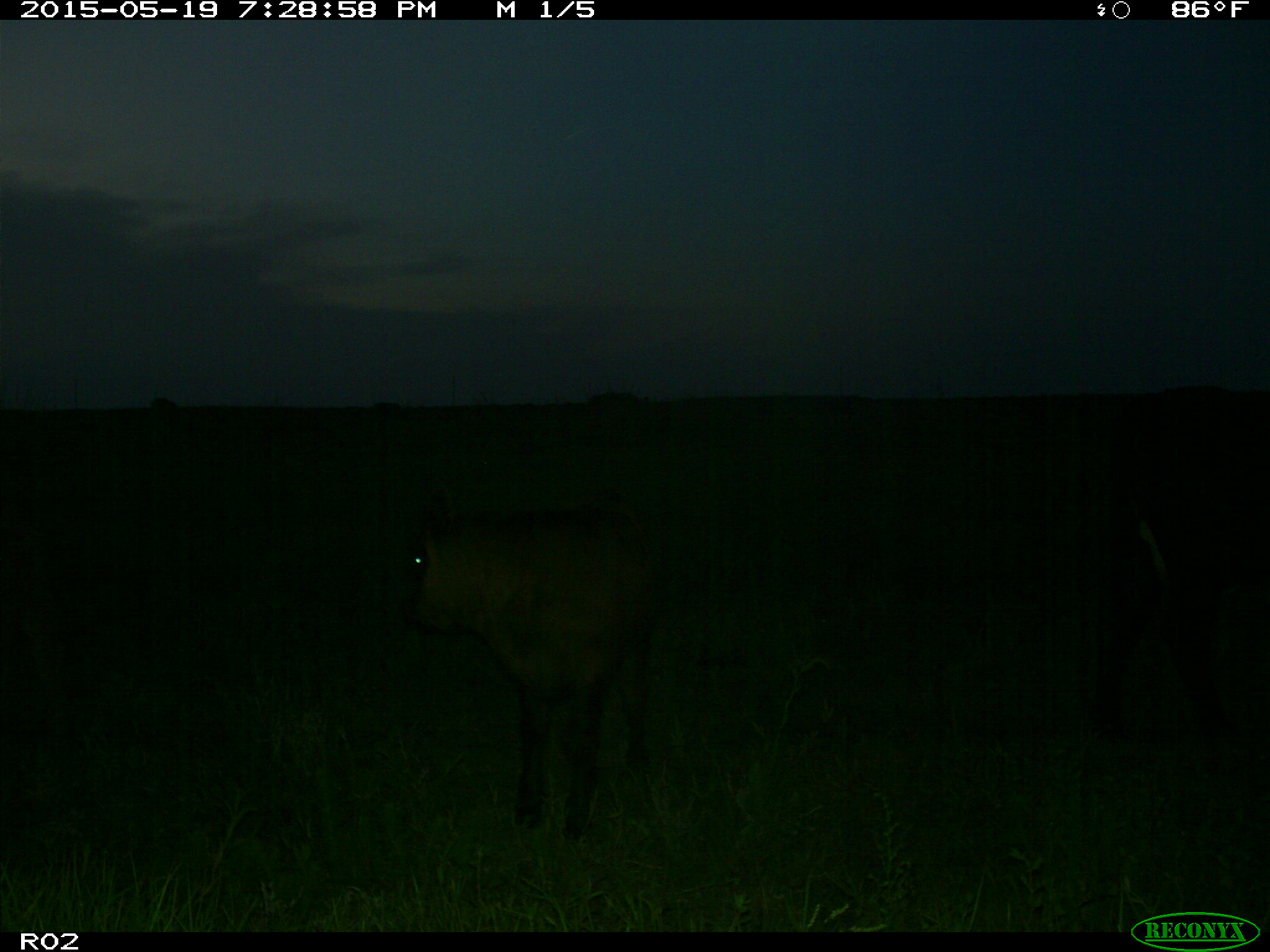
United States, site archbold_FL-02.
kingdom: Animalia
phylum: Chordata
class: Mammalia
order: Artiodactyla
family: Bovidae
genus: Bos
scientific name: Bos taurus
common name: domestic cow